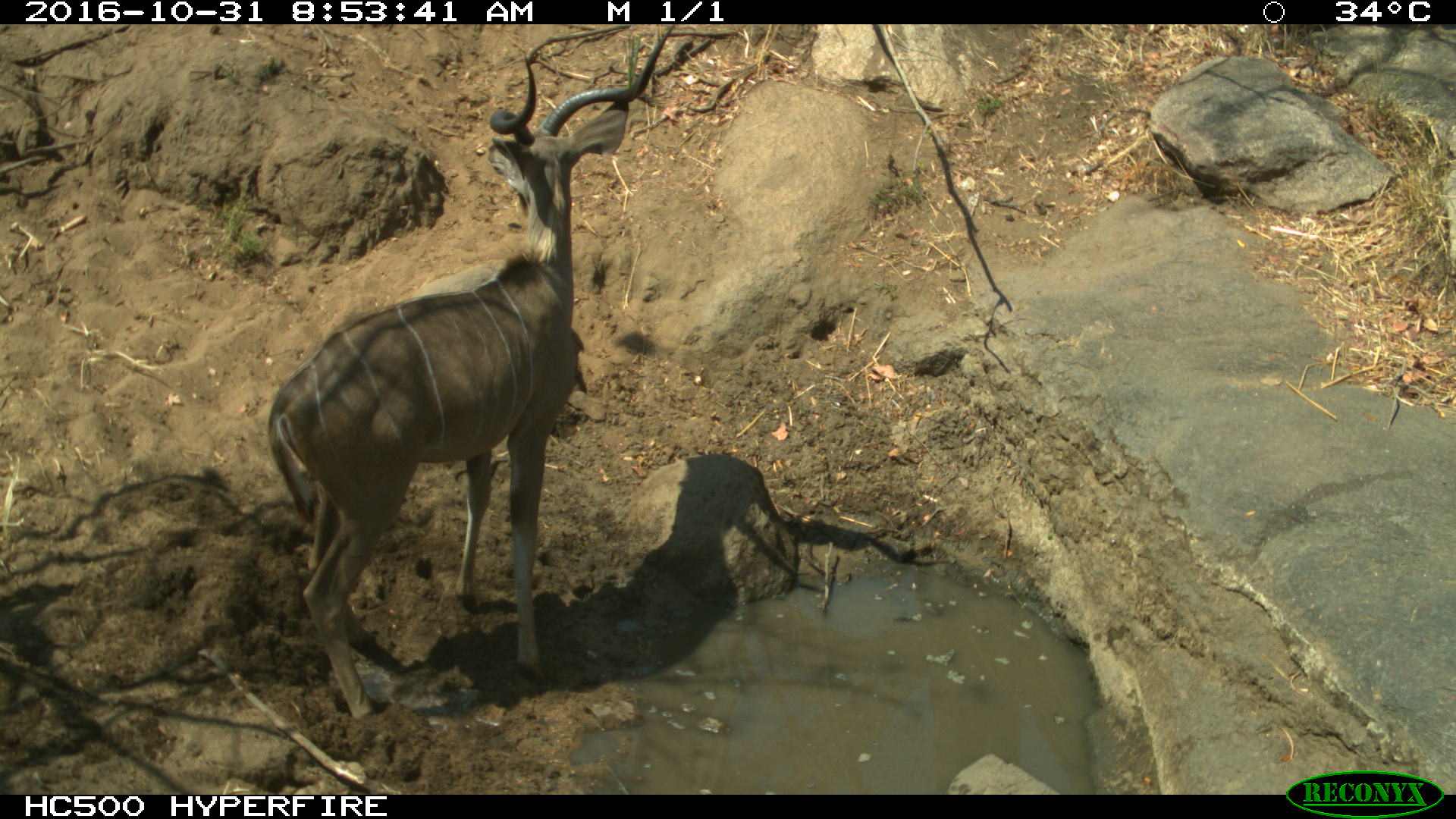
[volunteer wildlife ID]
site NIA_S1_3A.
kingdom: Animalia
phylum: Chordata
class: Mammalia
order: Artiodactyla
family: Bovidae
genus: Tragelaphus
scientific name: Tragelaphus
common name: kudu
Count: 1.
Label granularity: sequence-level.